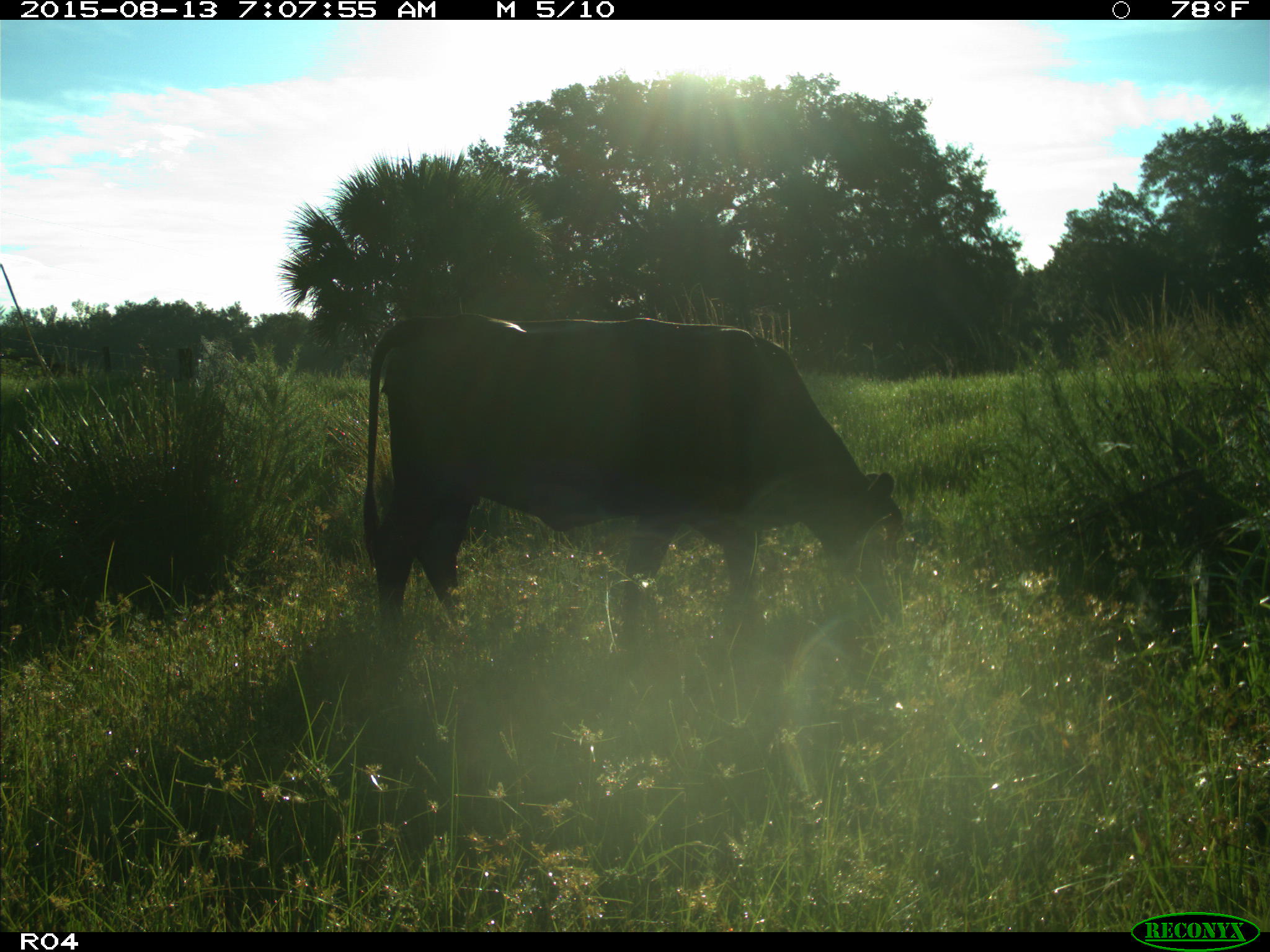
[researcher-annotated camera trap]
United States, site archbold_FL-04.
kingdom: Animalia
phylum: Chordata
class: Mammalia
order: Artiodactyla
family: Bovidae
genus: Bos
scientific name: Bos taurus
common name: domestic cow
Bos taurus (domestic cow).